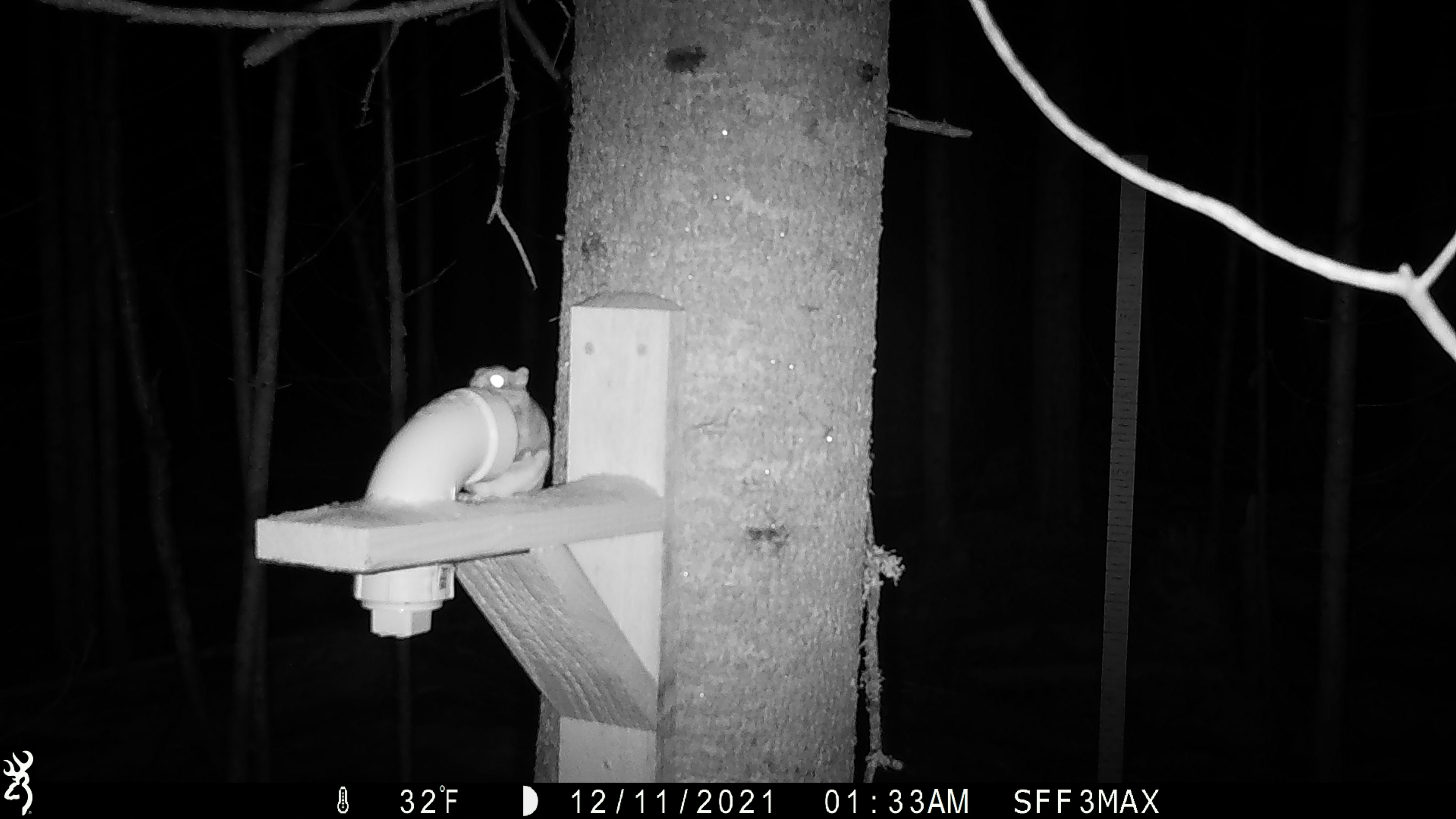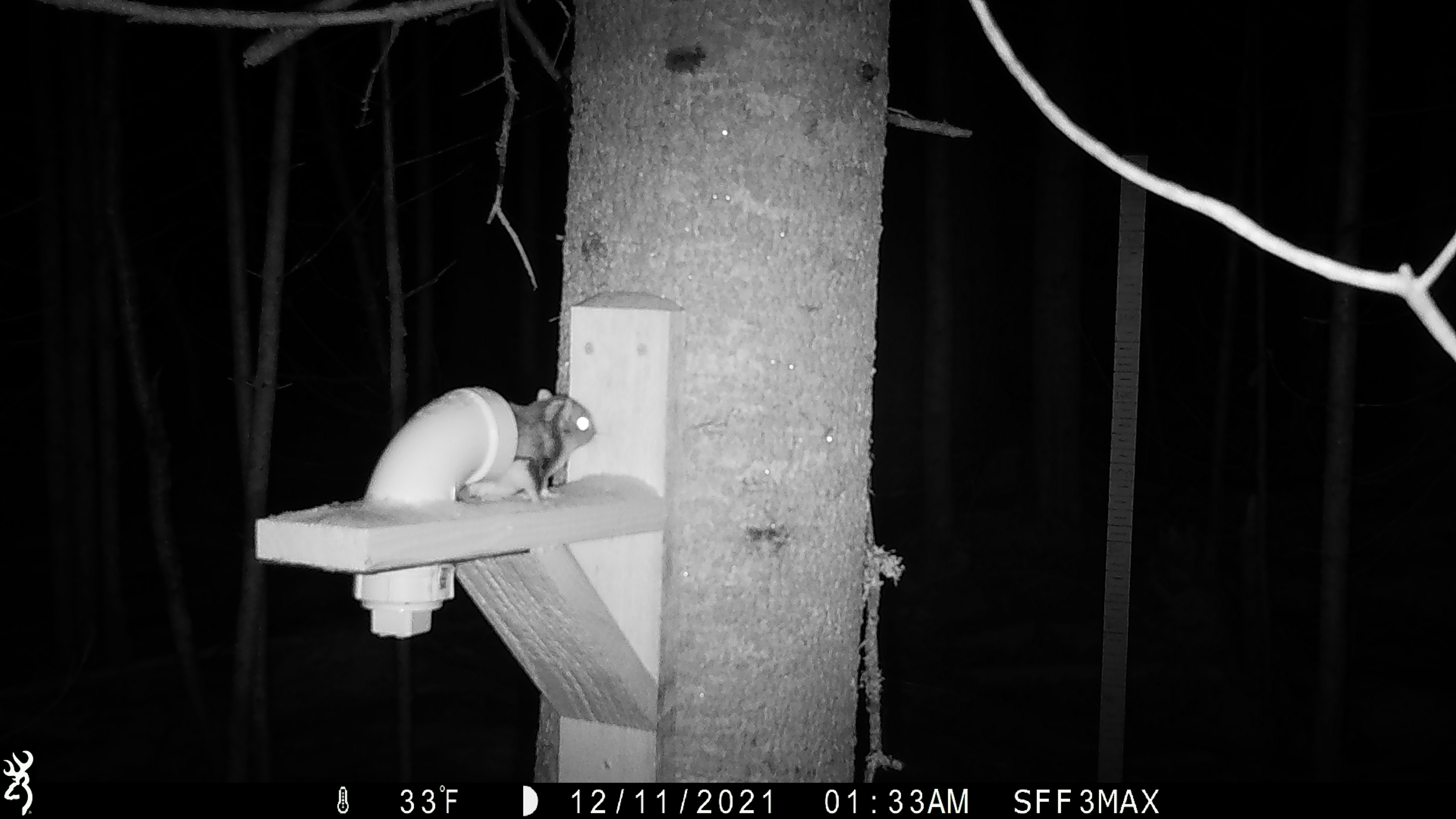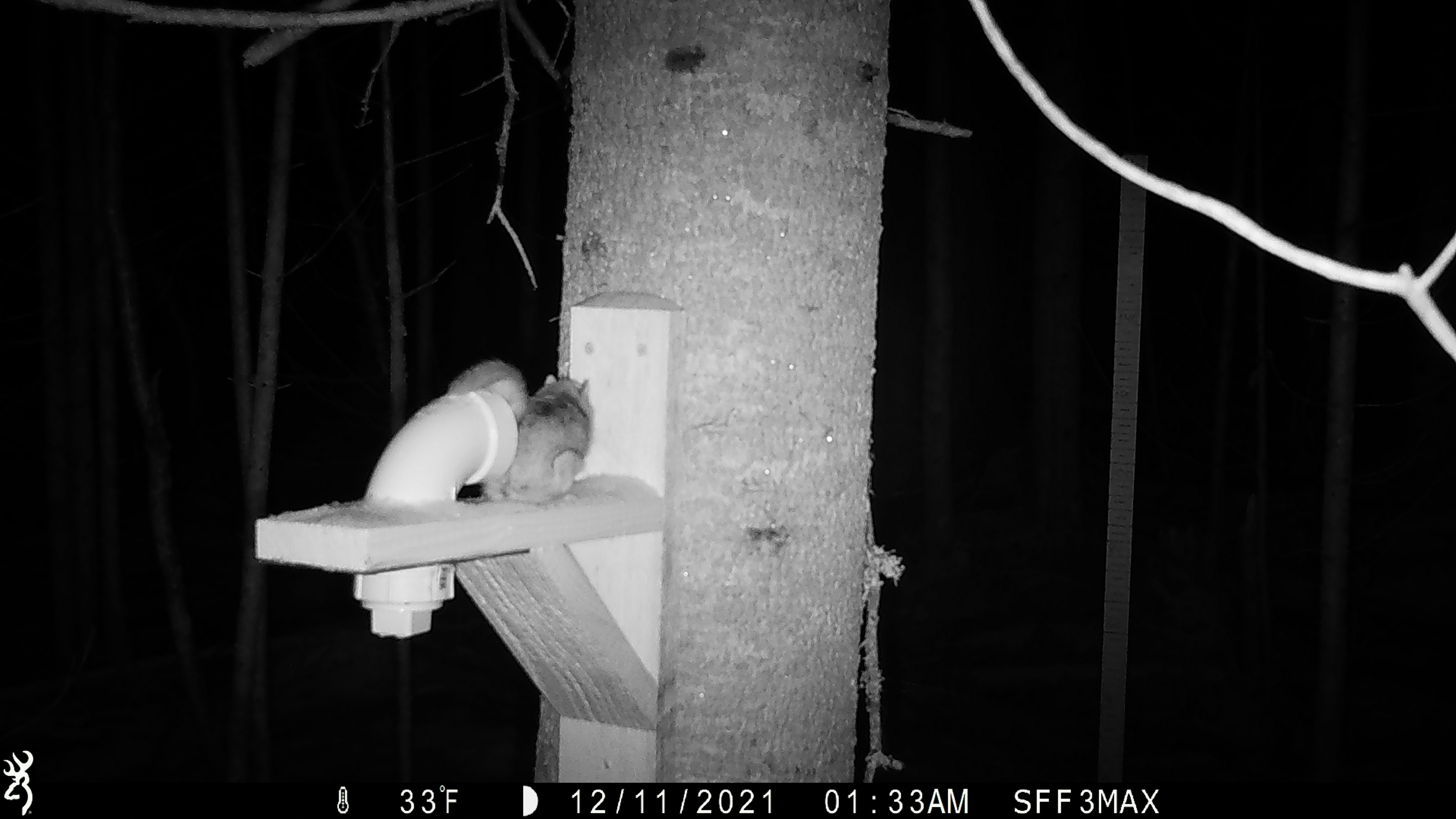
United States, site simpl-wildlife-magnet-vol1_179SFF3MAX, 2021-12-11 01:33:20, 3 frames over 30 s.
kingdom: Animalia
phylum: Chordata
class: Mammalia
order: Rodentia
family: Sciuridae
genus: Glaucomys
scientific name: Glaucomys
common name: flying squirrel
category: flying squirrel sp.